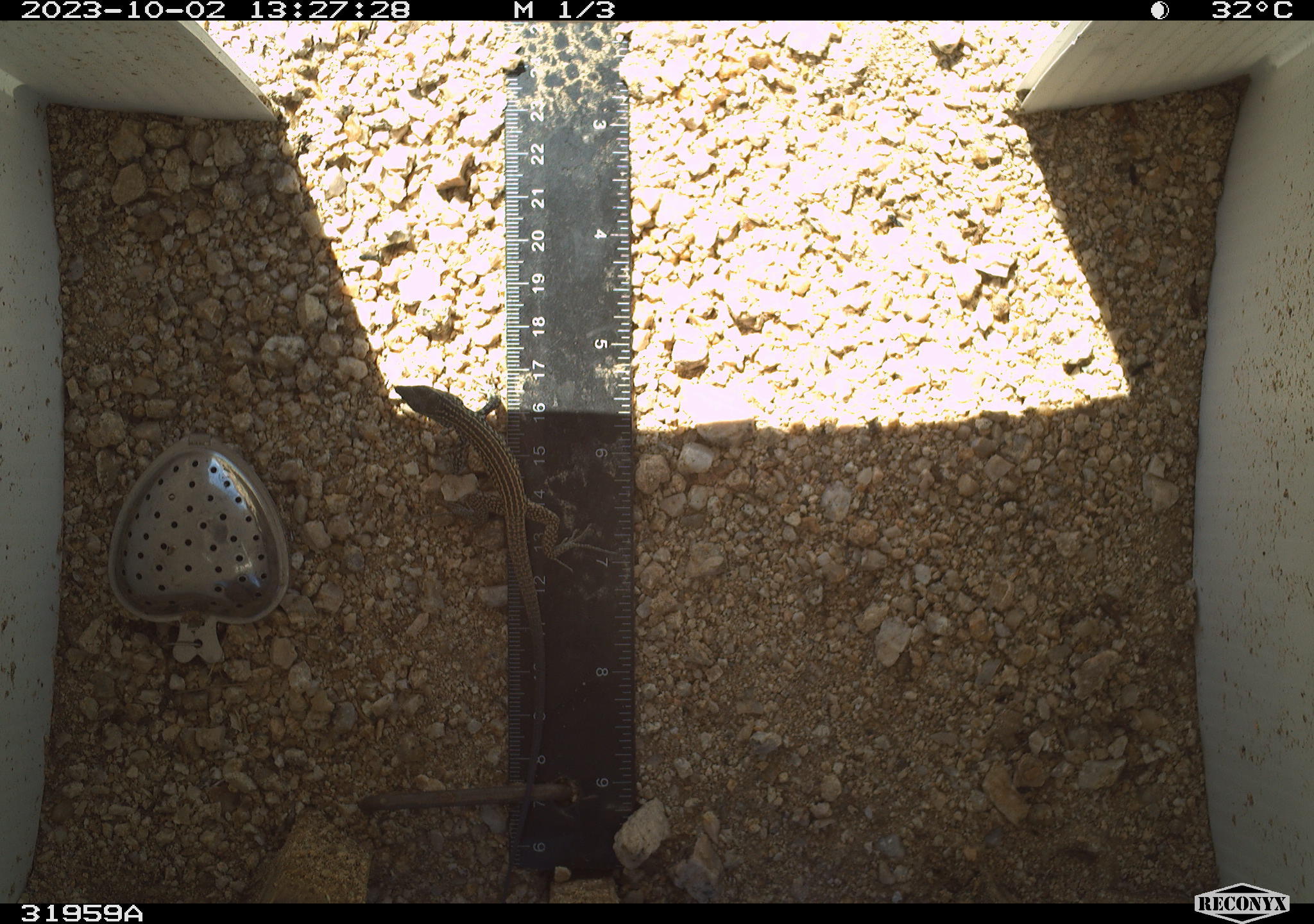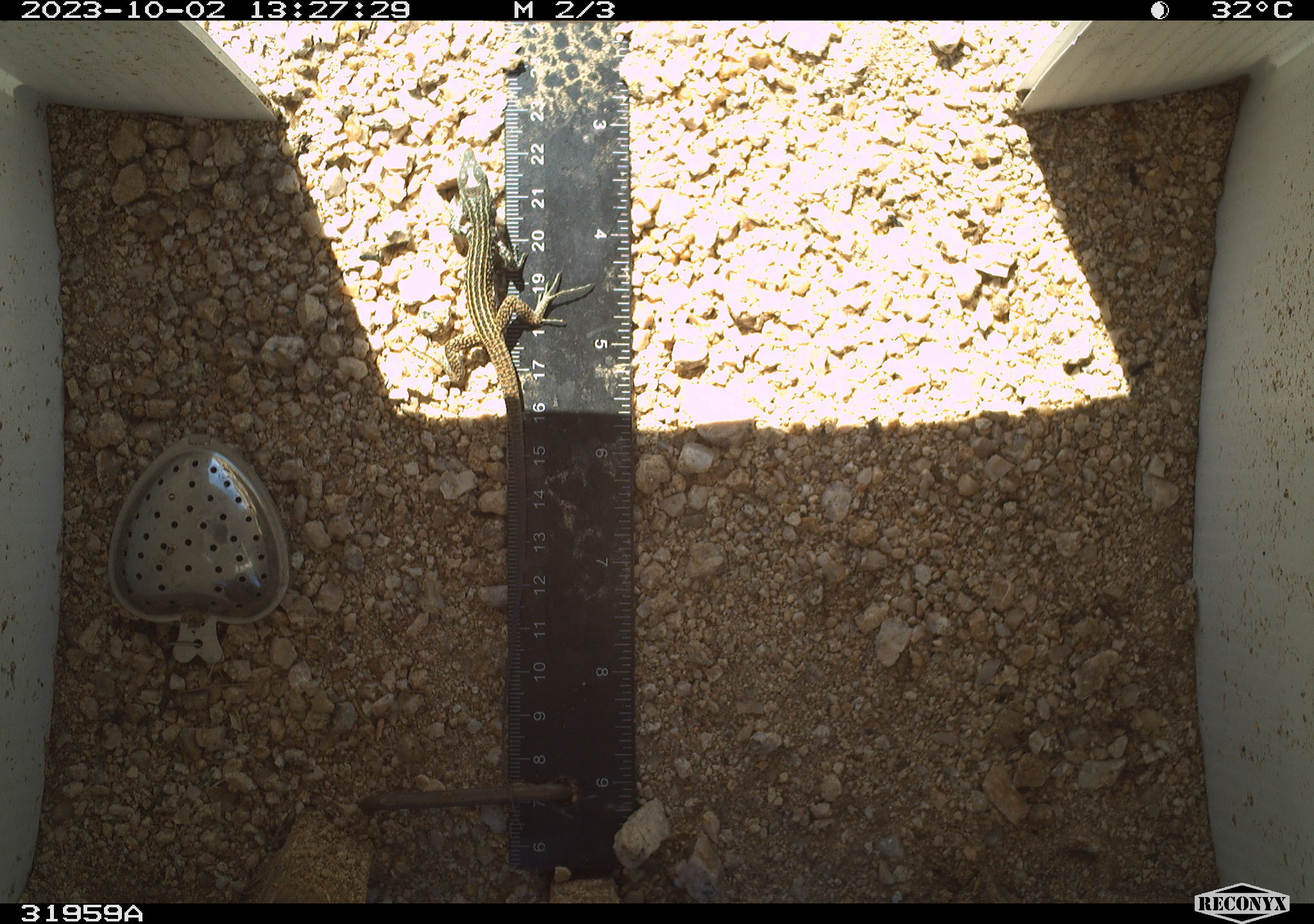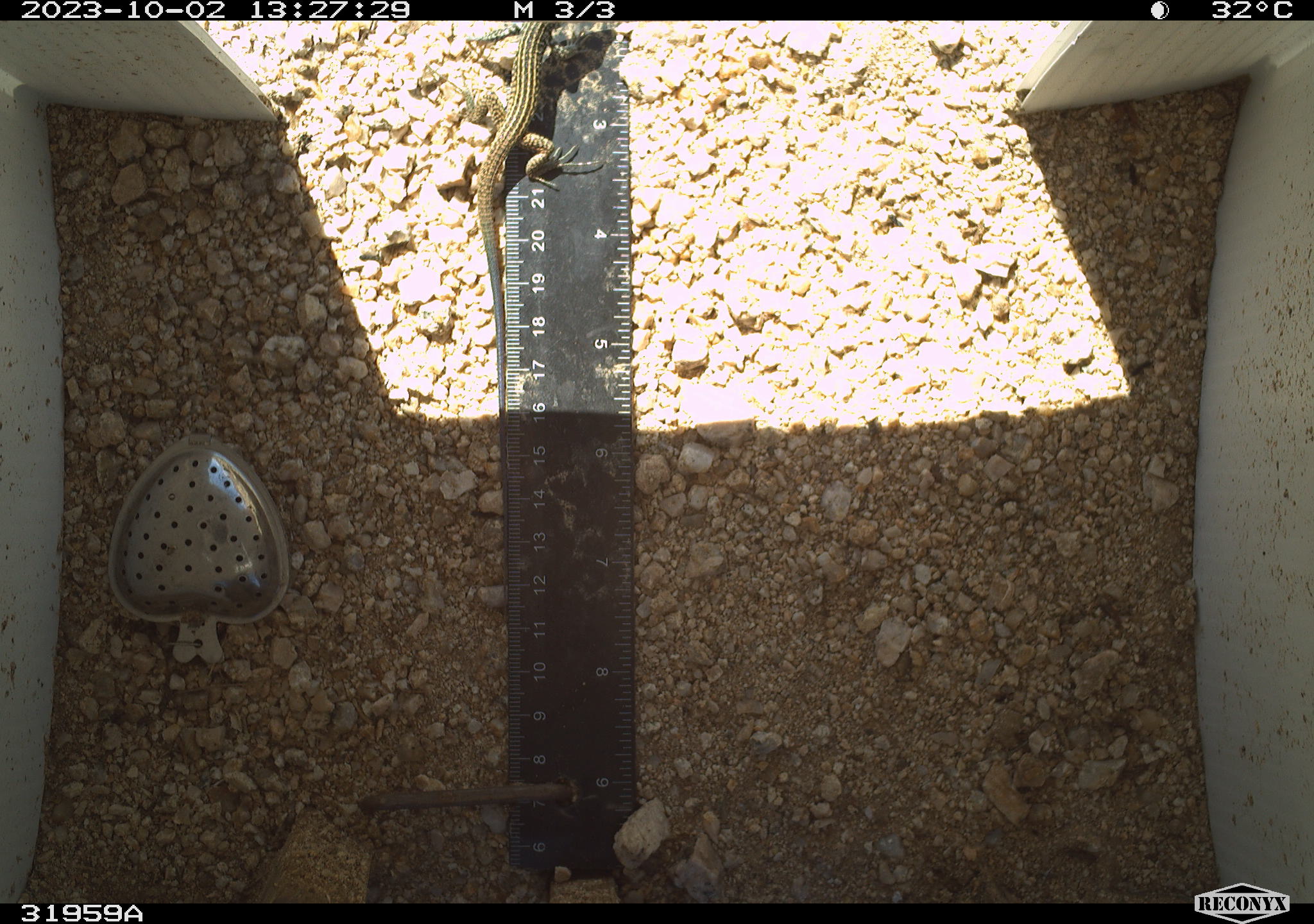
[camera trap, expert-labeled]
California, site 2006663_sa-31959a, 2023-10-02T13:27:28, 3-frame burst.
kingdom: Animalia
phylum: Chordata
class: Reptilia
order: Squamata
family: Teiidae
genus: Aspidoscelis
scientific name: Aspidoscelis tigris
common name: western whiptail